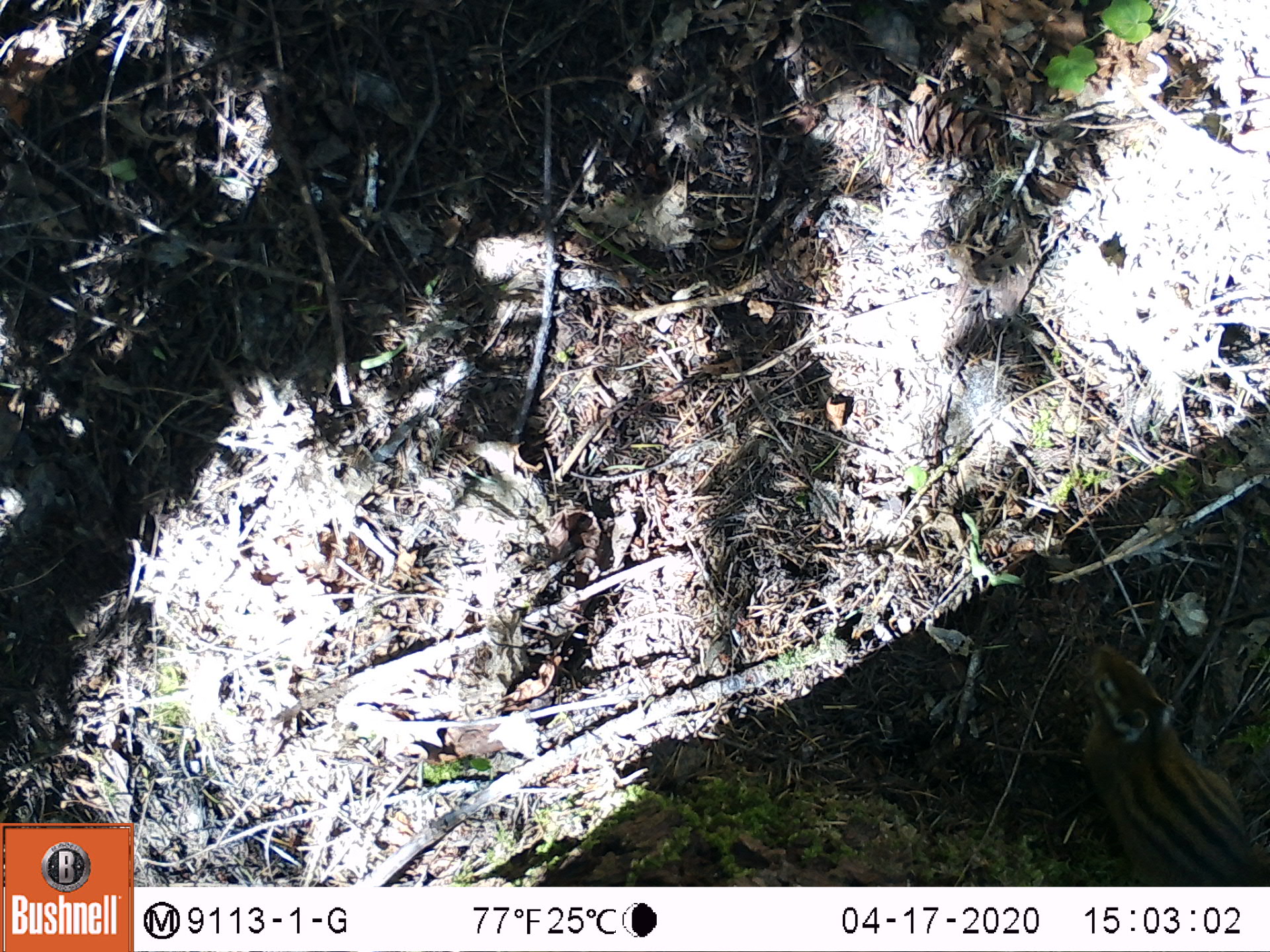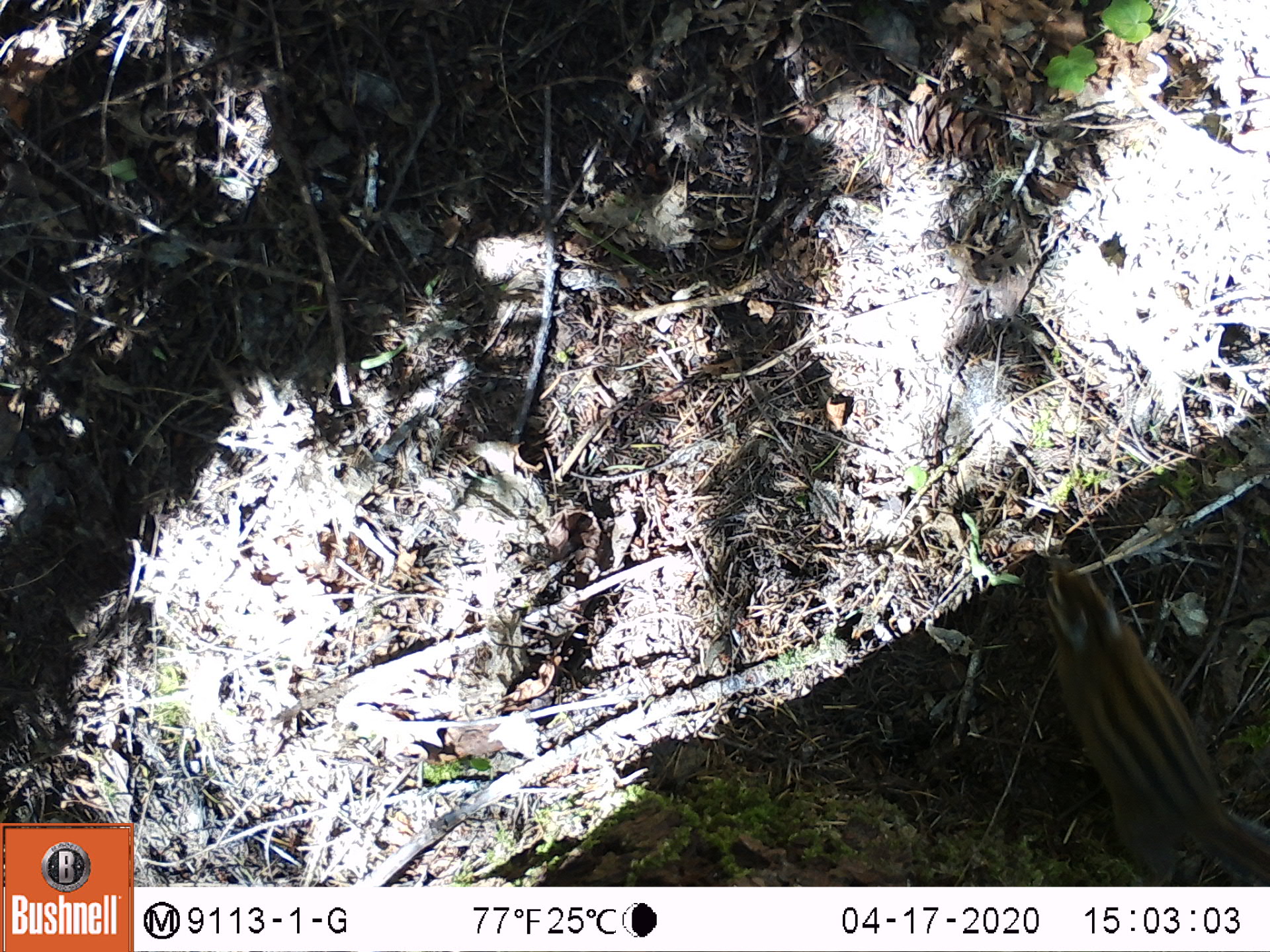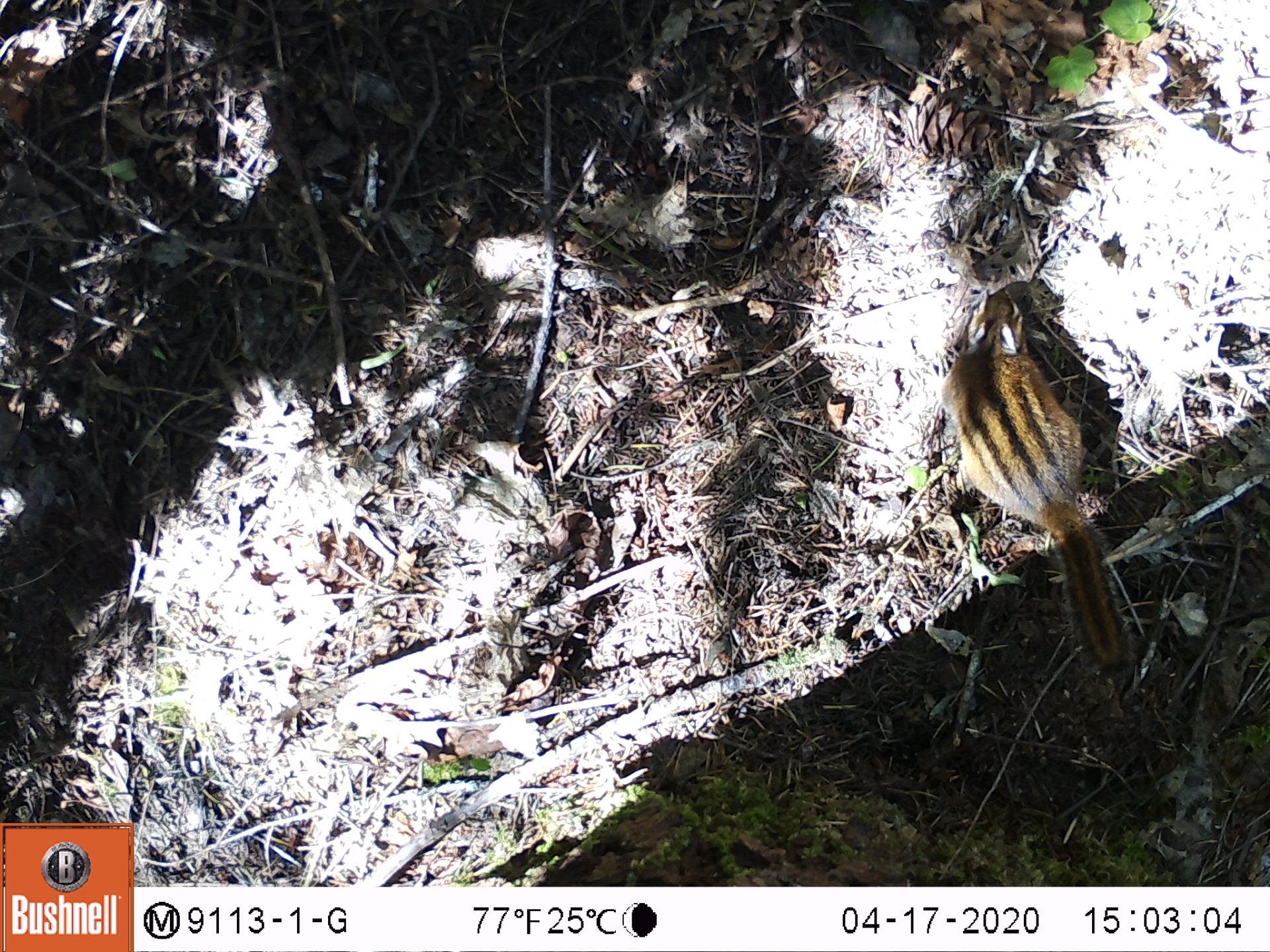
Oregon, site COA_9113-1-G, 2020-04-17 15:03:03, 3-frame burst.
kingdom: Animalia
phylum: Chordata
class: Mammalia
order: Rodentia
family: Sciuridae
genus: Neotamias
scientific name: Neotamias townsendii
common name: townsend's chipmunk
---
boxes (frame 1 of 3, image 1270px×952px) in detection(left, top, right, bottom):
townsend's chipmunk: detection(1068, 631, 1257, 881)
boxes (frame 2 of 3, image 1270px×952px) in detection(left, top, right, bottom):
townsend's chipmunk: detection(1032, 547, 1259, 873)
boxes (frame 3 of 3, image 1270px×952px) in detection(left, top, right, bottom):
townsend's chipmunk: detection(929, 280, 1140, 684)